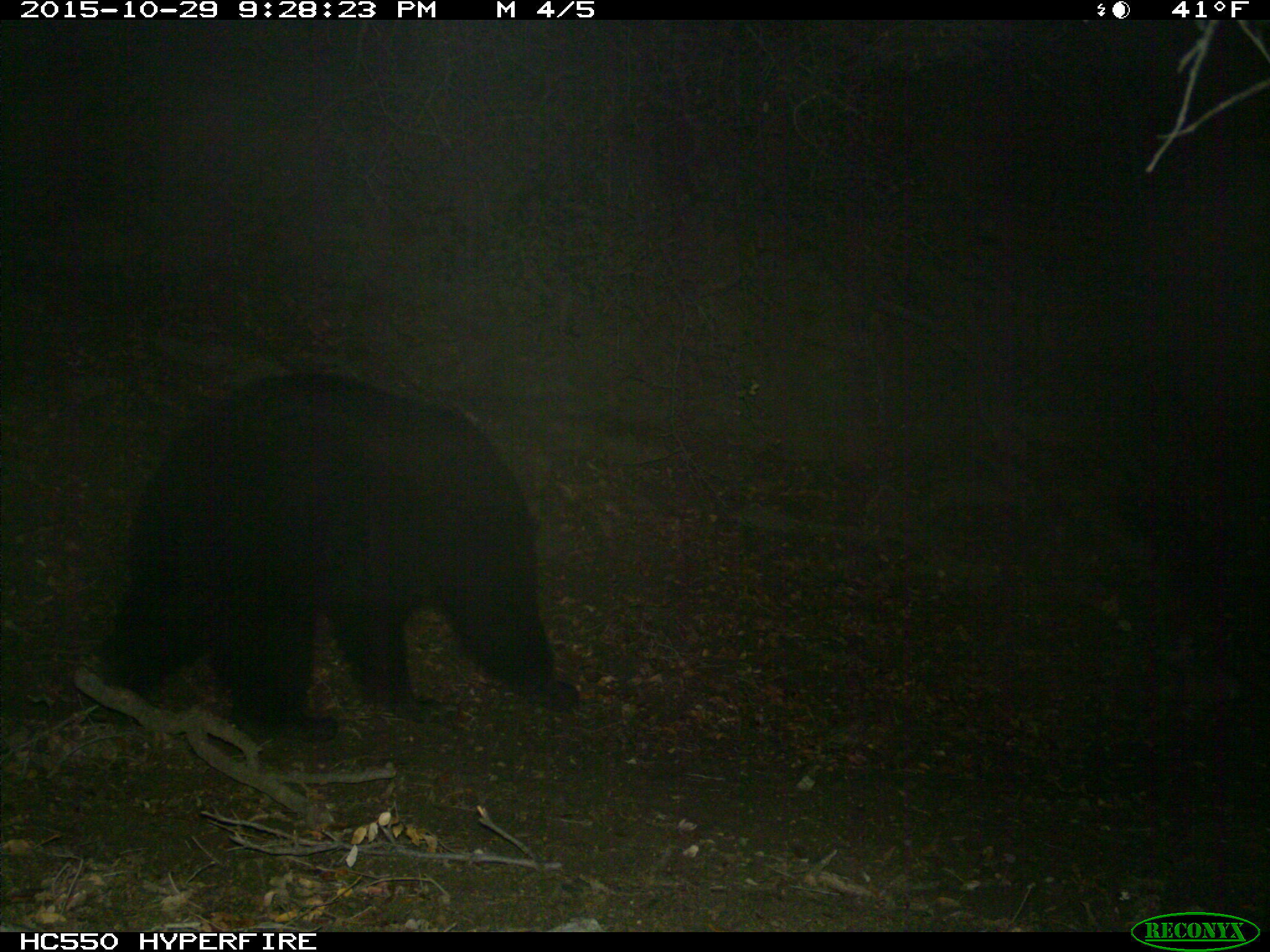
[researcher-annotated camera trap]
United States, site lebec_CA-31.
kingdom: Animalia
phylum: Chordata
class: Mammalia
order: Carnivora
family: Ursidae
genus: Ursus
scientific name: Ursus americanus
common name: american black bear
Ursus americanus (american black bear).